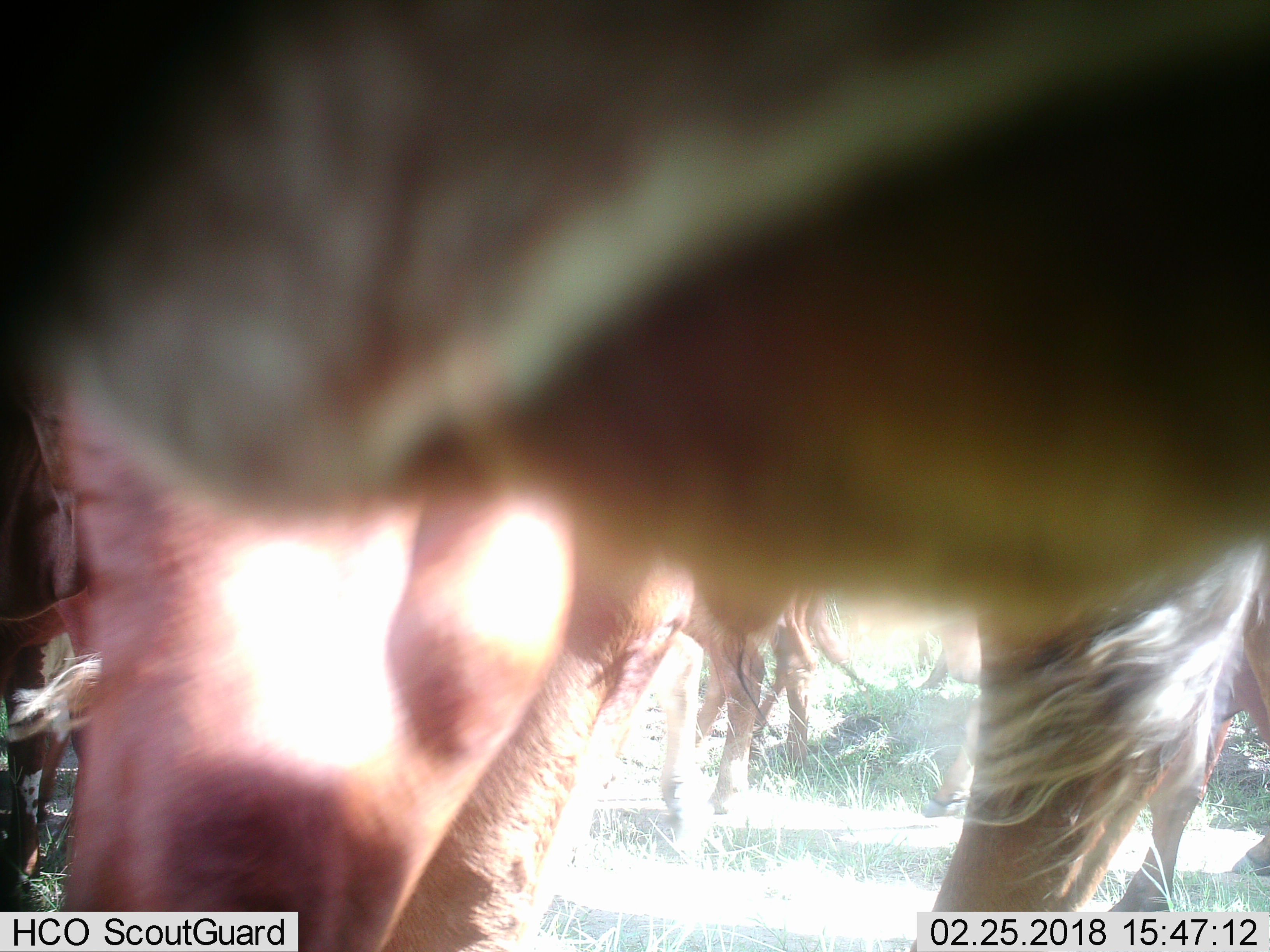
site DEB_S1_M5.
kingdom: Animalia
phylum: Chordata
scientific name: Vertebrata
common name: domestic animal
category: domesticanimal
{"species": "domesticanimal (domestic animal) (Vertebrata)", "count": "4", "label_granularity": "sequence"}